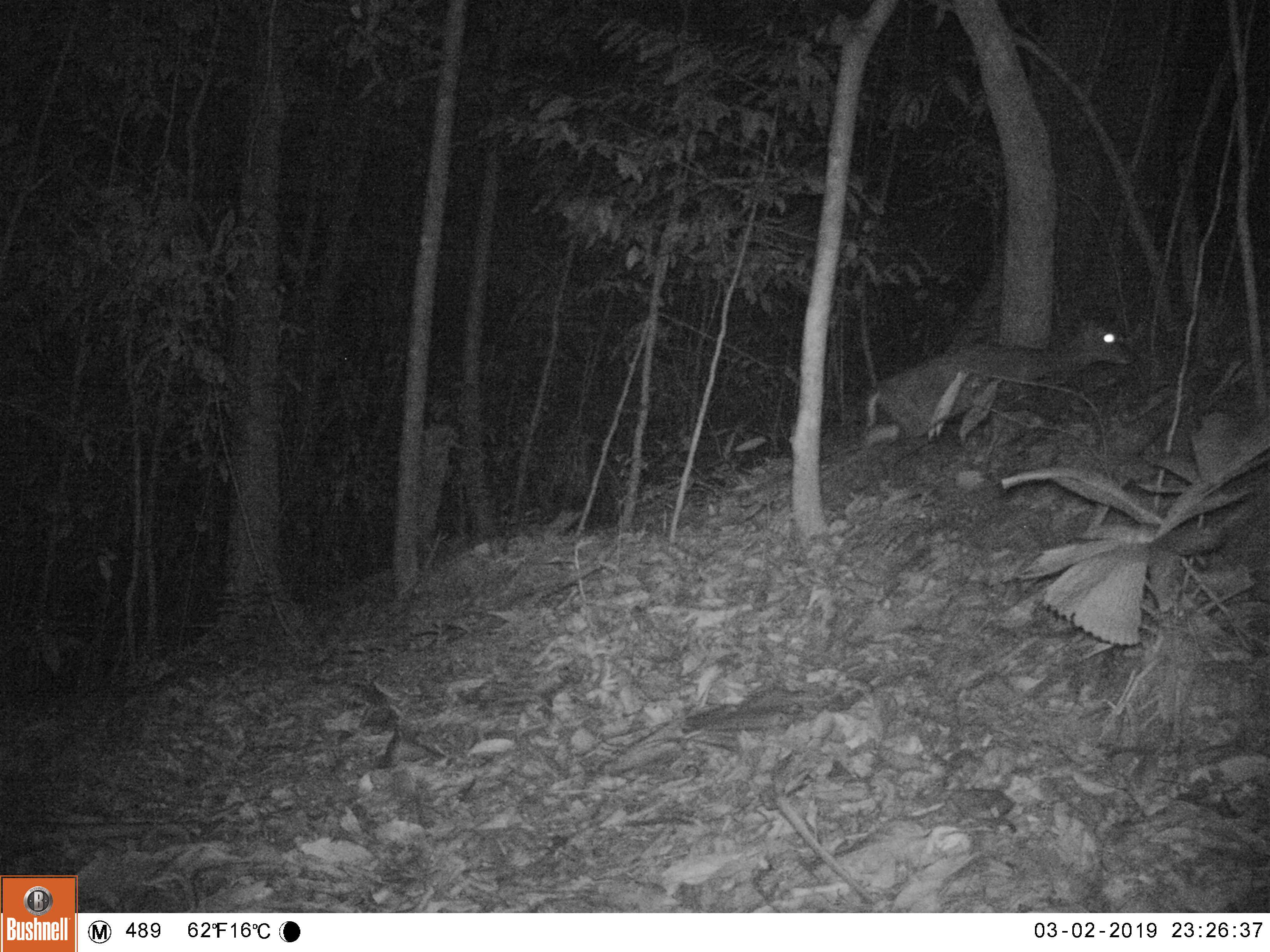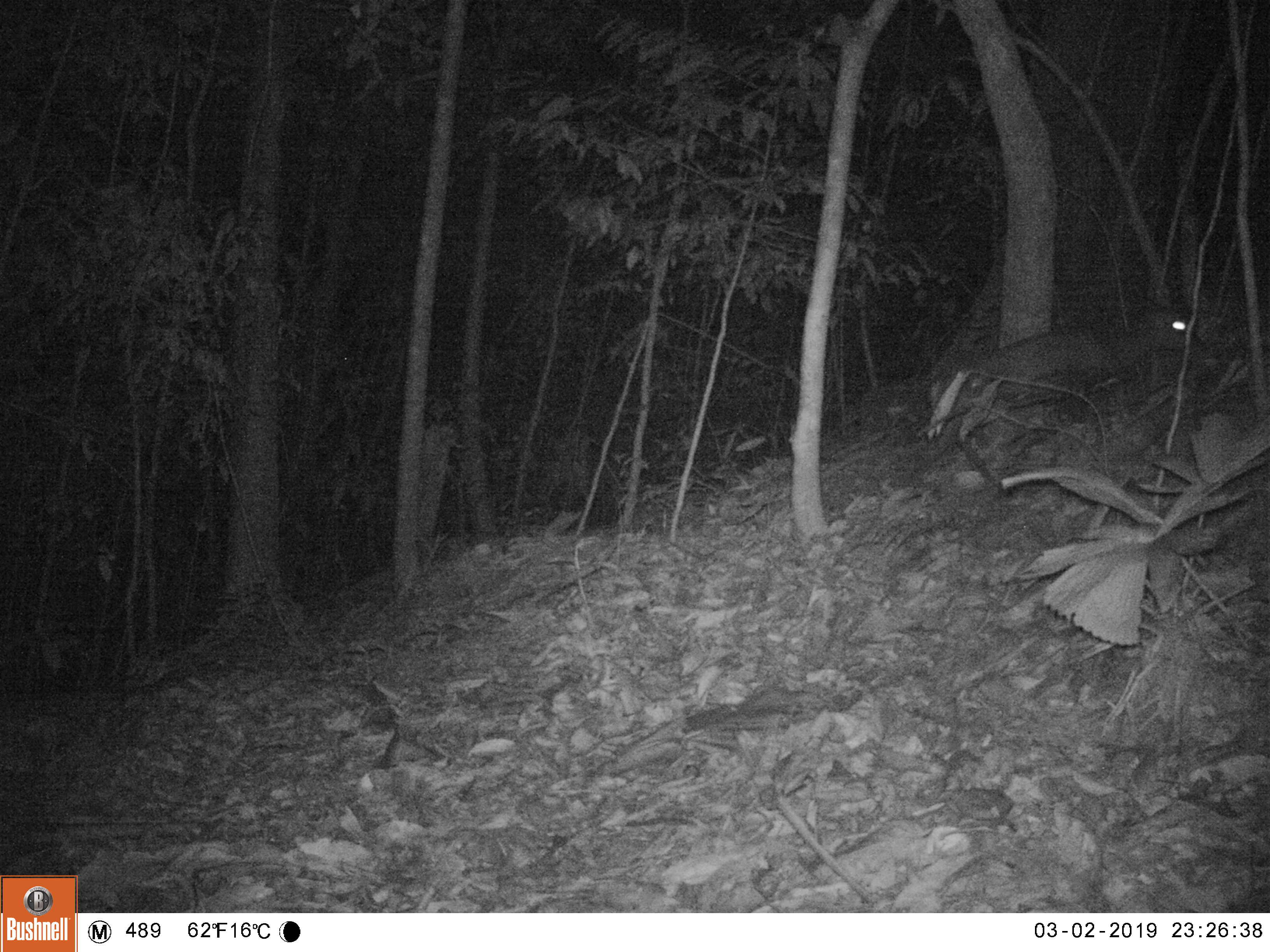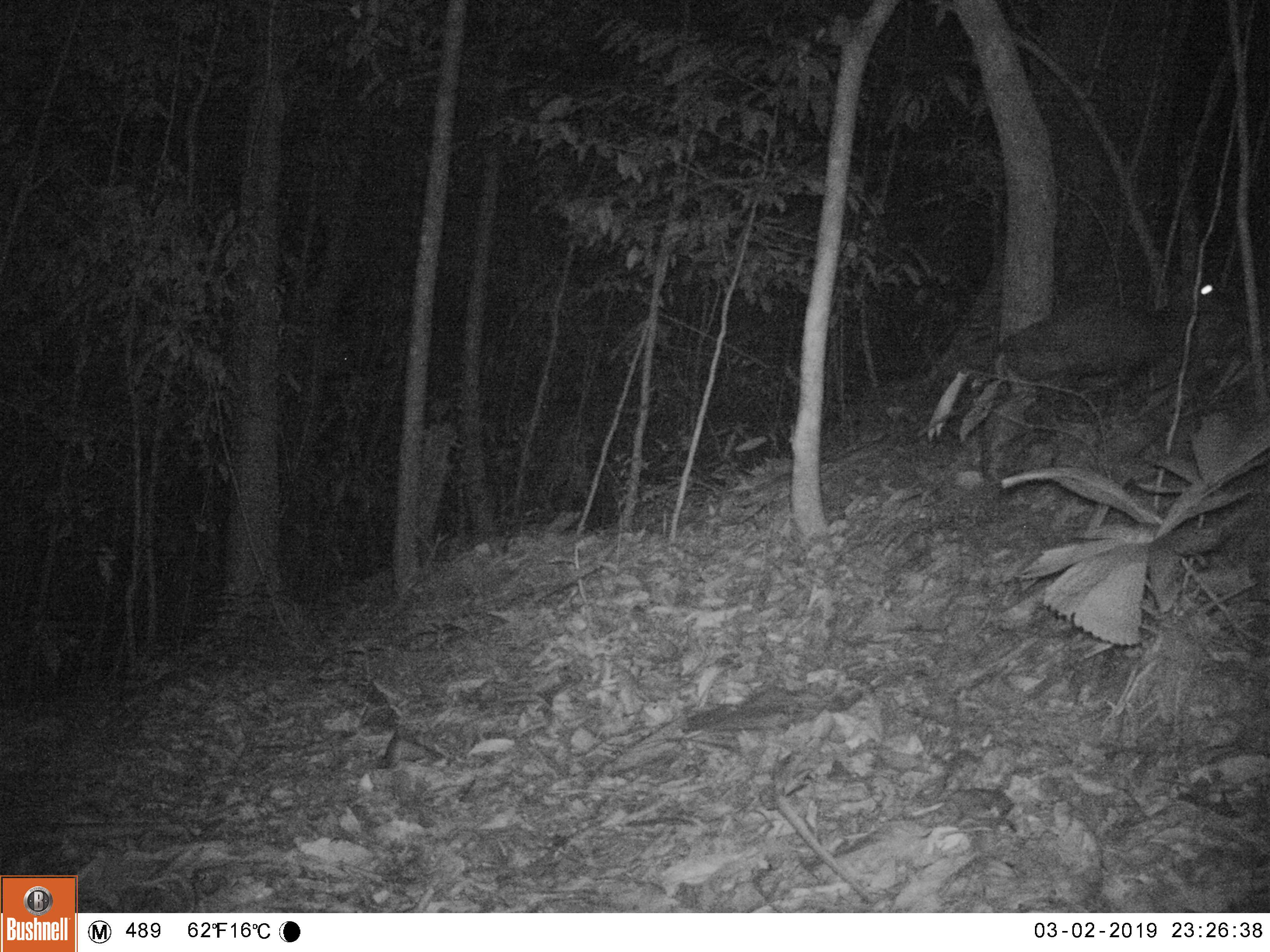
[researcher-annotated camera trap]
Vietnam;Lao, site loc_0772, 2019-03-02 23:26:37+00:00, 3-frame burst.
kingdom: Animalia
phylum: Chordata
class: Mammalia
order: Artiodactyla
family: Cervidae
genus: Muntiacus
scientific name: Muntiacus rooseveltorum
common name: roosevelt's muntjac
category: roosevelts muntjac group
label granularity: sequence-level